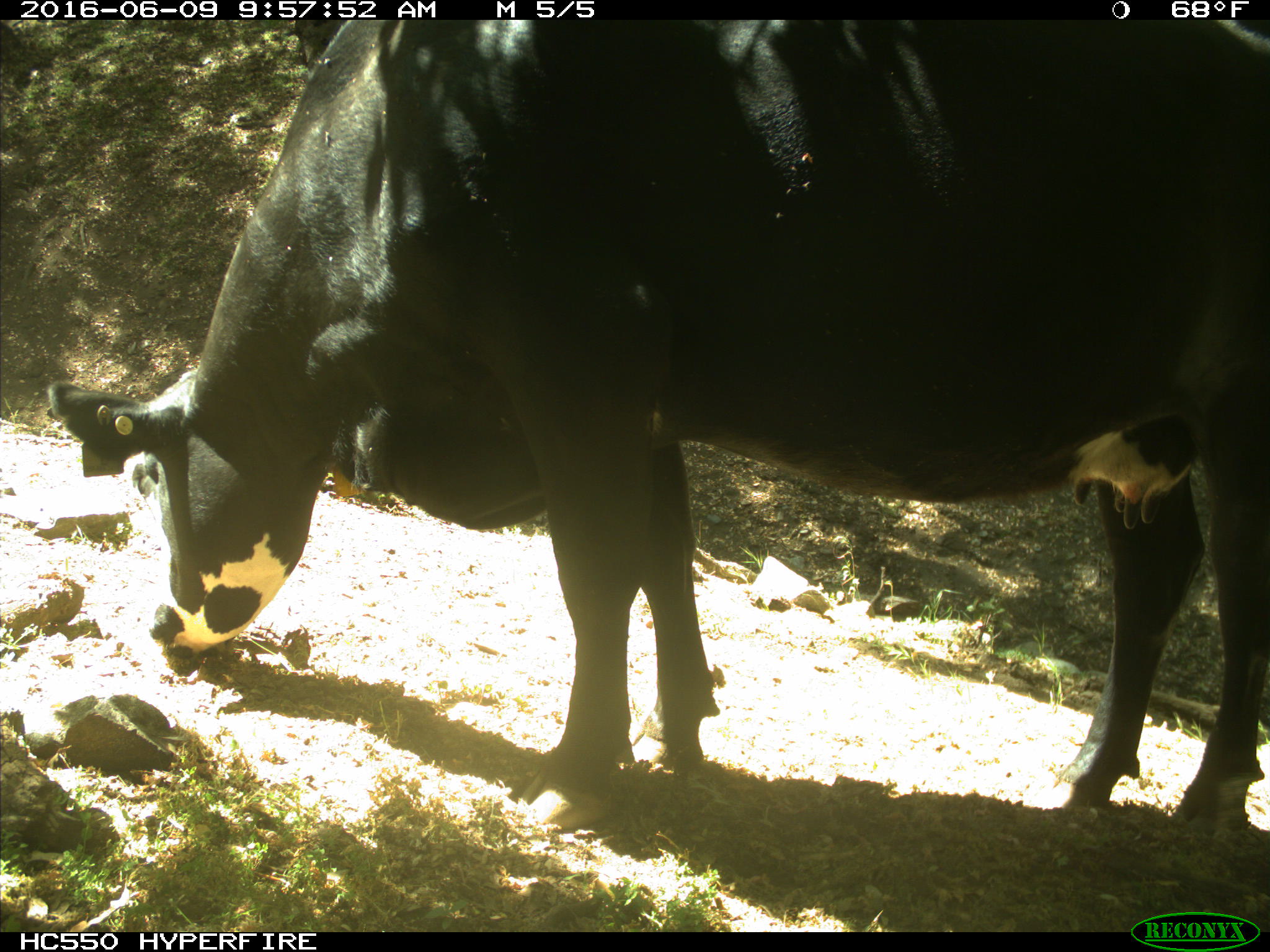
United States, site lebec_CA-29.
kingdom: Animalia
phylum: Chordata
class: Mammalia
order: Artiodactyla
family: Bovidae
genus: Bos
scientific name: Bos taurus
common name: domestic cow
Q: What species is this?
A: Bos taurus (domestic cow).